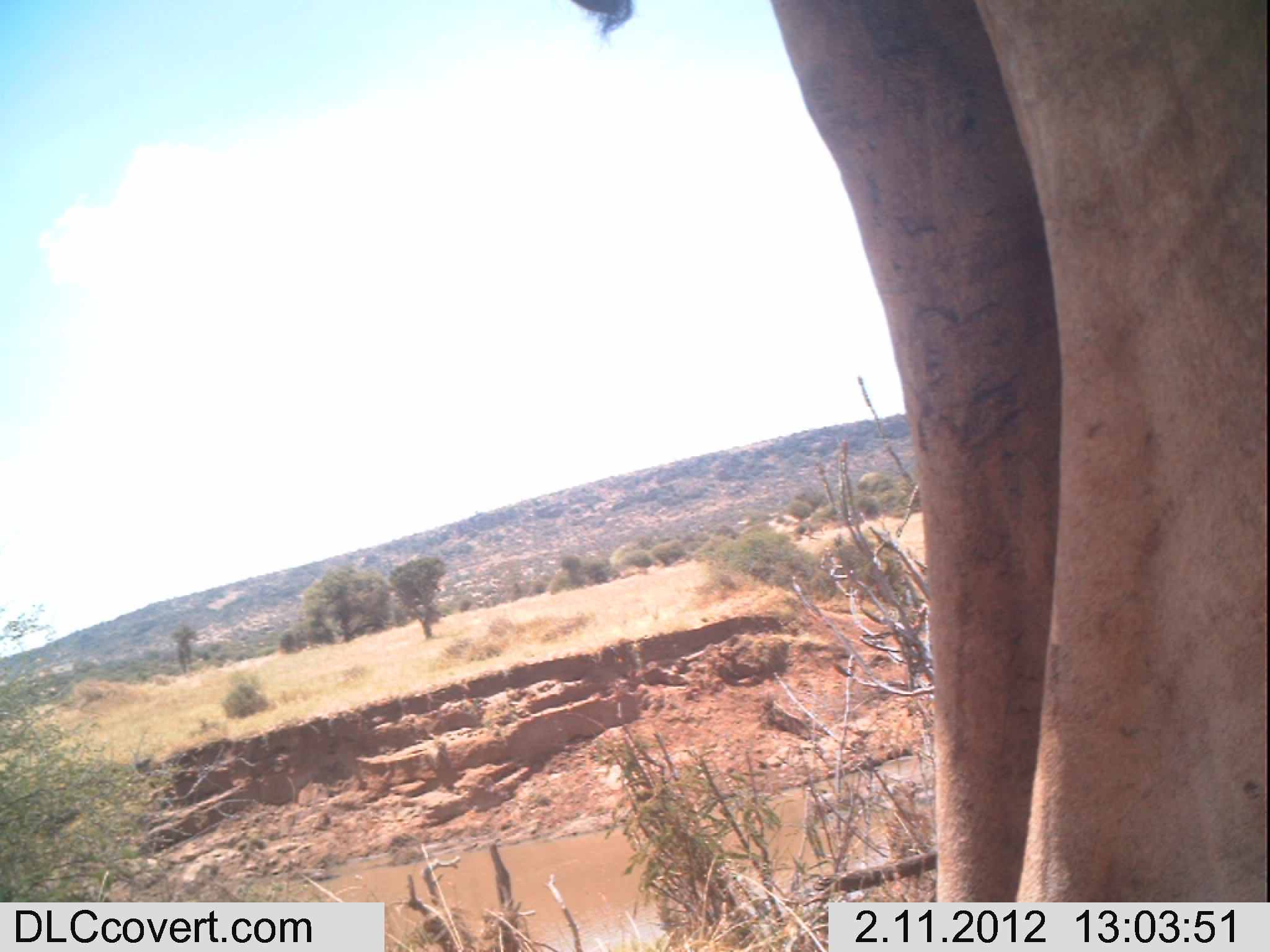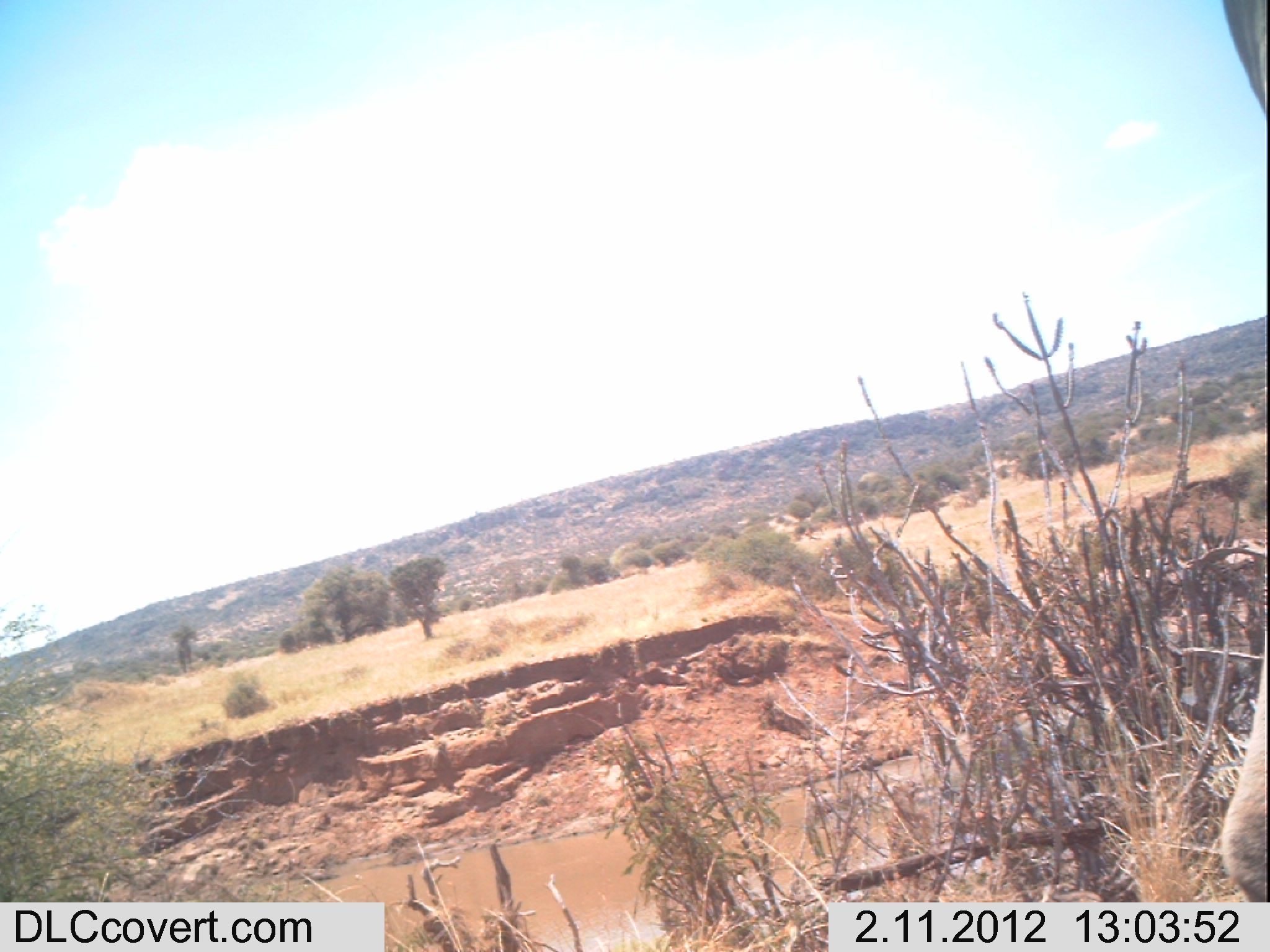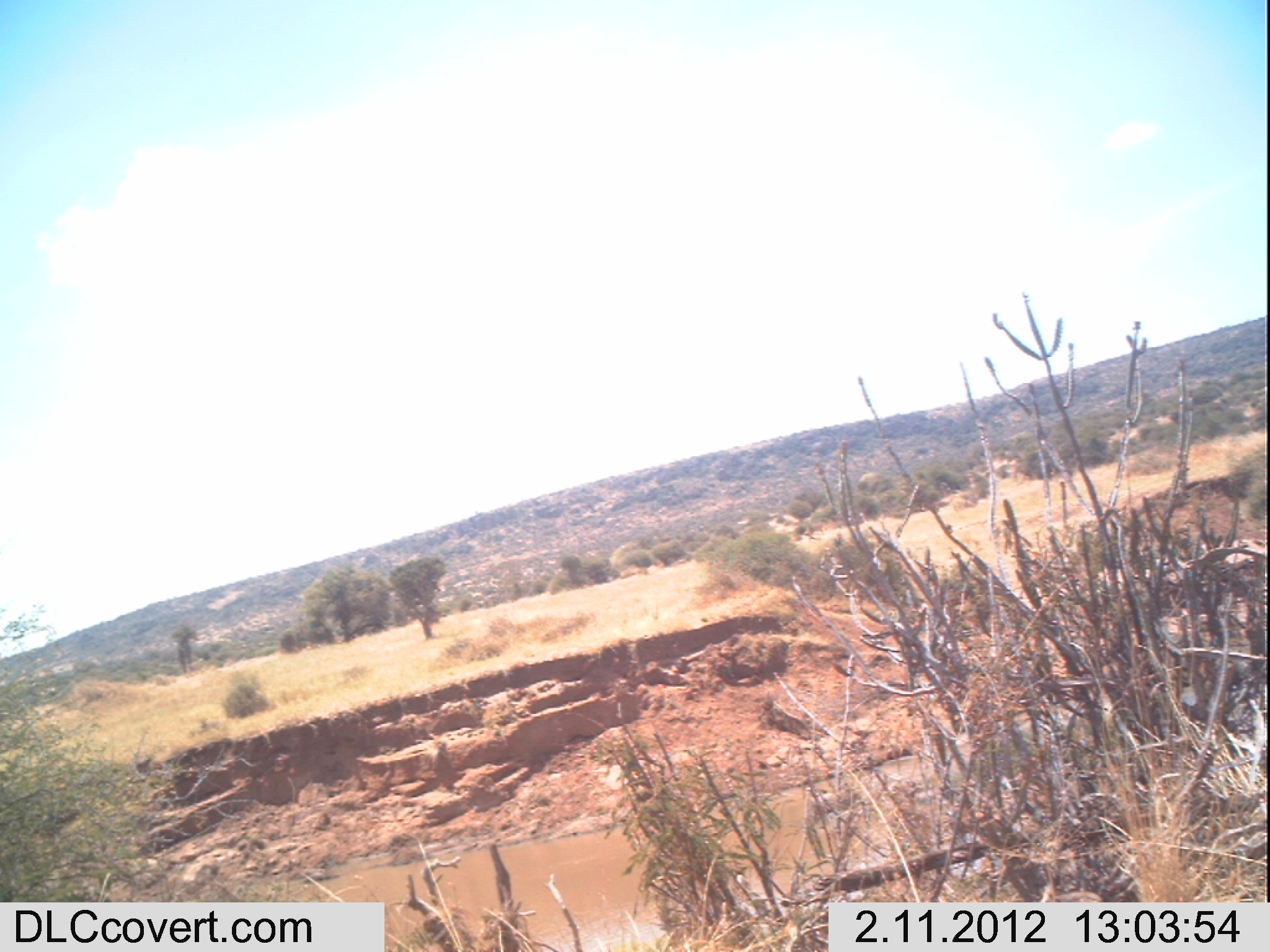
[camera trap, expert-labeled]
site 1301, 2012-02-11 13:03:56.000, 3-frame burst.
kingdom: Animalia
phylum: Chordata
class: Mammalia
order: Artiodactyla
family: Camelidae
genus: Camelus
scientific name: Camelus dromedarius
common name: dromedary camel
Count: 1.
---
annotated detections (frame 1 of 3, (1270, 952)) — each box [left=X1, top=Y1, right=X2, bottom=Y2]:
camelus dromedarius: [left=576, top=0, right=1270, bottom=952]